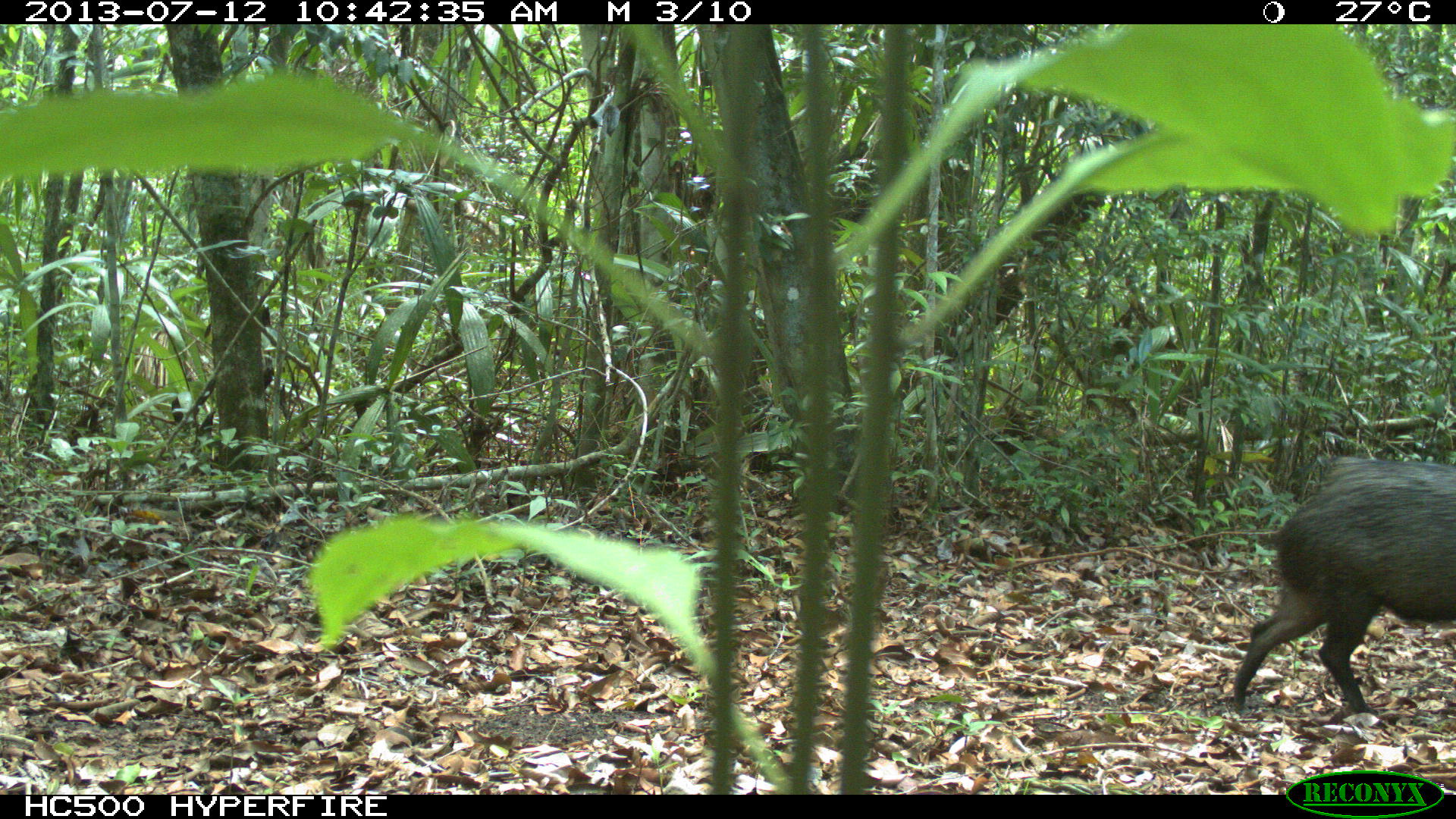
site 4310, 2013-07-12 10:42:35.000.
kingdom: Animalia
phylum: Chordata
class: Mammalia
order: Artiodactyla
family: Tayassuidae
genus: Pecari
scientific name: Pecari tajacu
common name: collared peccary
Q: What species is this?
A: Pecari tajacu (collared peccary).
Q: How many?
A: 13.